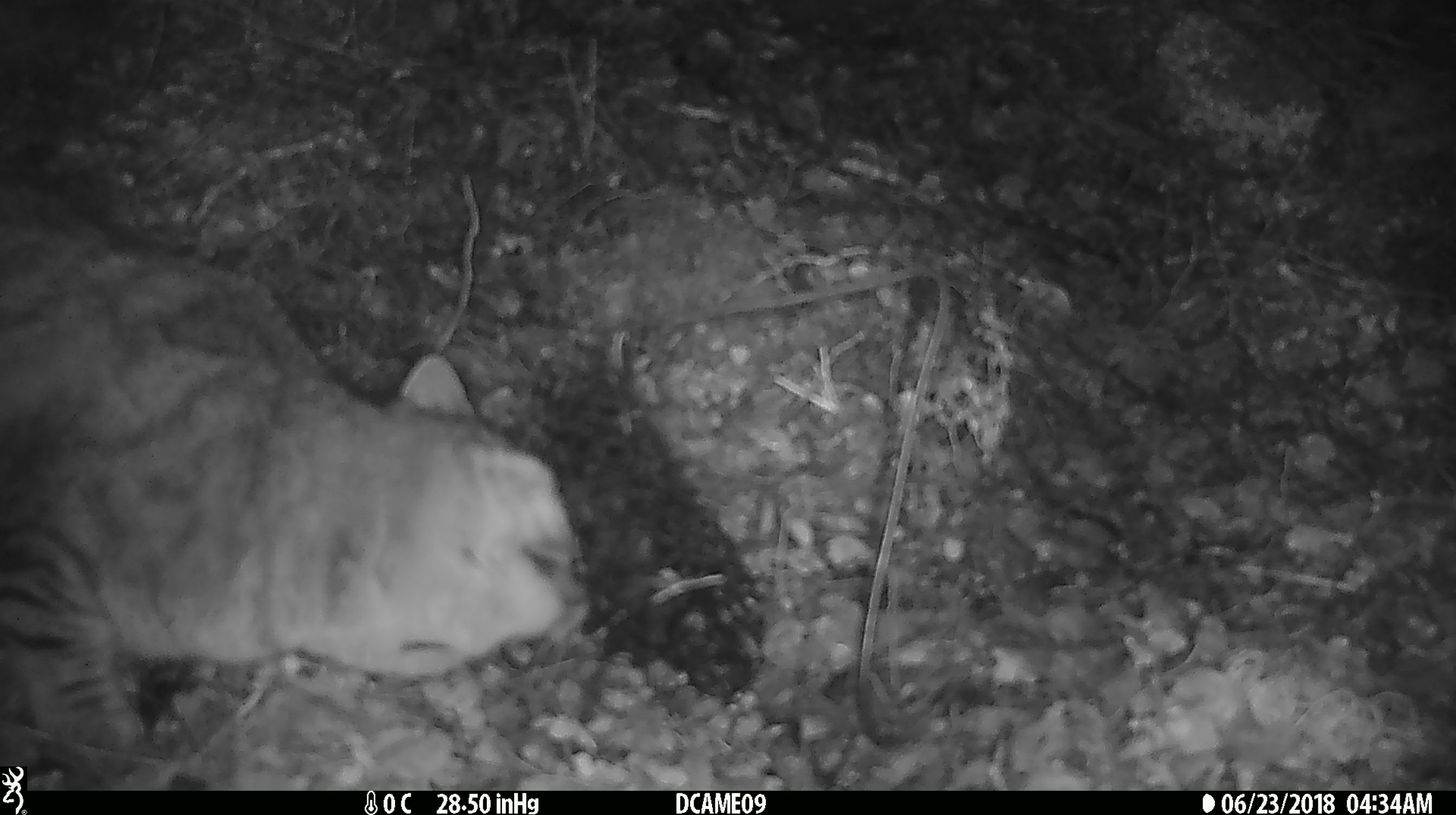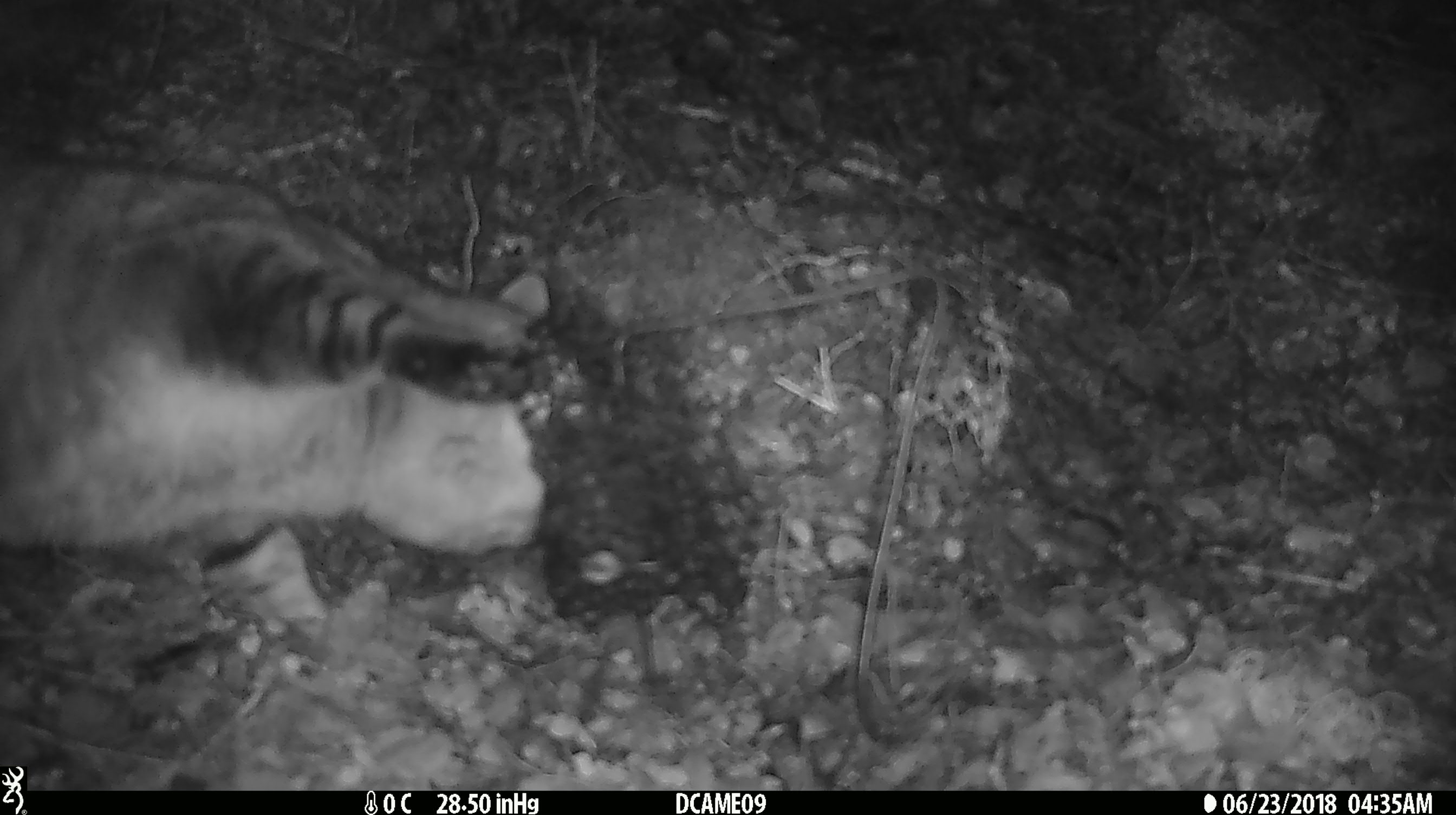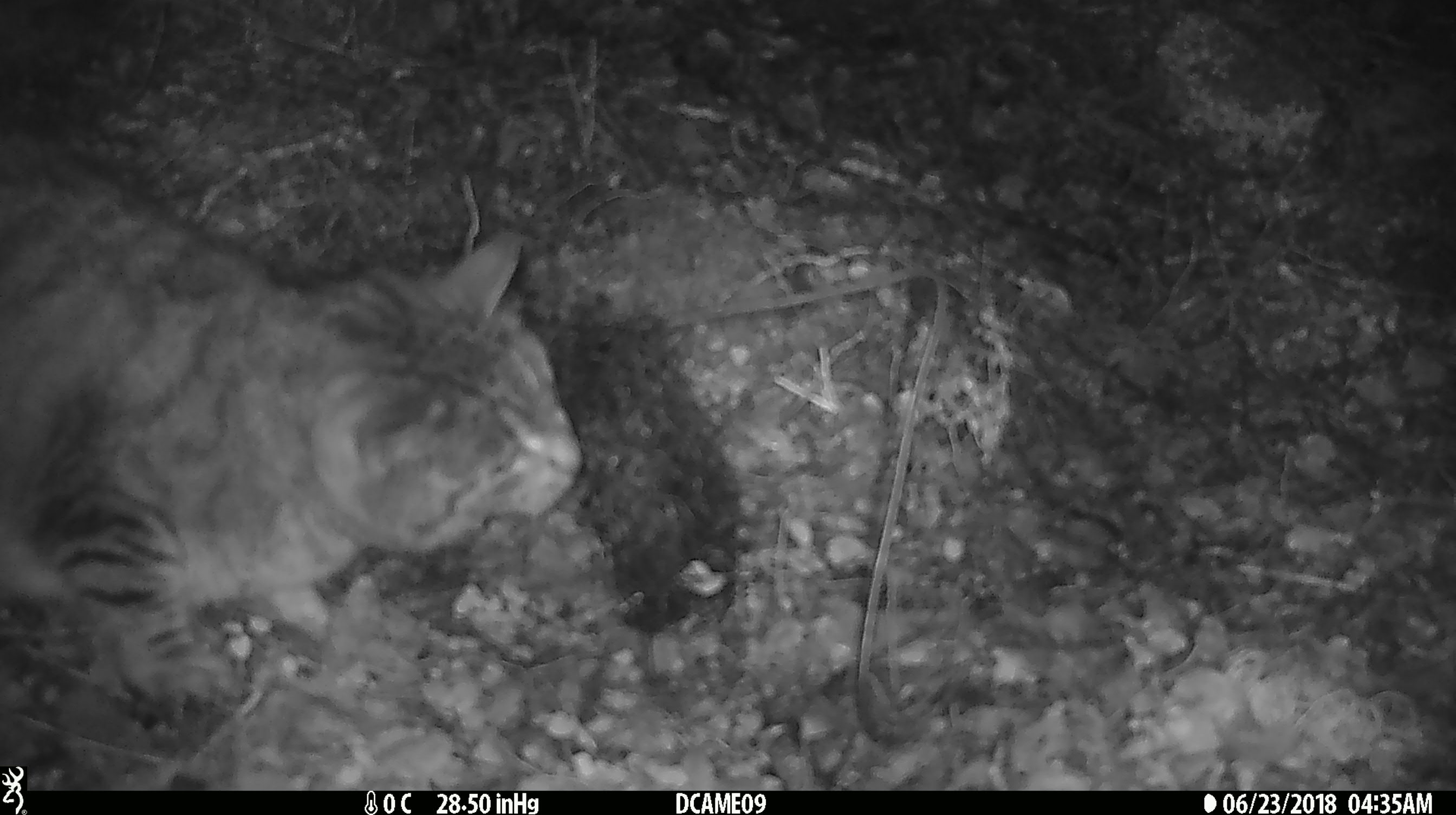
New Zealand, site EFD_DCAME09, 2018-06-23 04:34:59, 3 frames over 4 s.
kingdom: Animalia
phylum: Chordata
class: Mammalia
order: Carnivora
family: Felidae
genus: Felis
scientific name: Felis catus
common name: domestic cat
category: cat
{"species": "cat (domestic cat) (Felis catus)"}